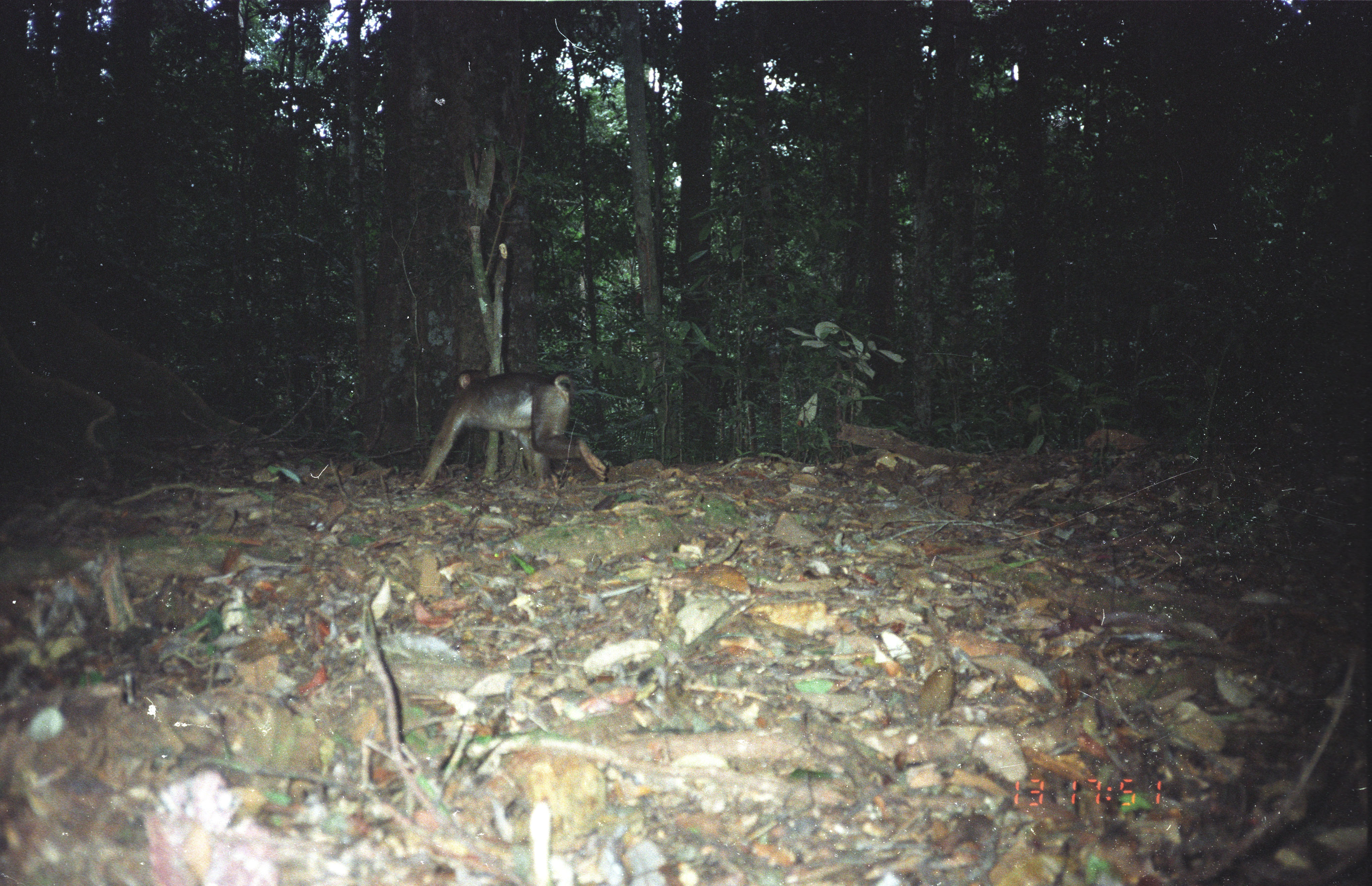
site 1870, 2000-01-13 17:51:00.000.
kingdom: Animalia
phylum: Chordata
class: Mammalia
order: Primates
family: Cercopithecidae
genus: Macaca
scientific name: Macaca nemestrina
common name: southern pig-tailed macaque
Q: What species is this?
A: Macaca nemestrina (southern pig-tailed macaque).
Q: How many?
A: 1.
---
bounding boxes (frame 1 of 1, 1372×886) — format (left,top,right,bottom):
macaca nemestrina: (415,369,607,491)